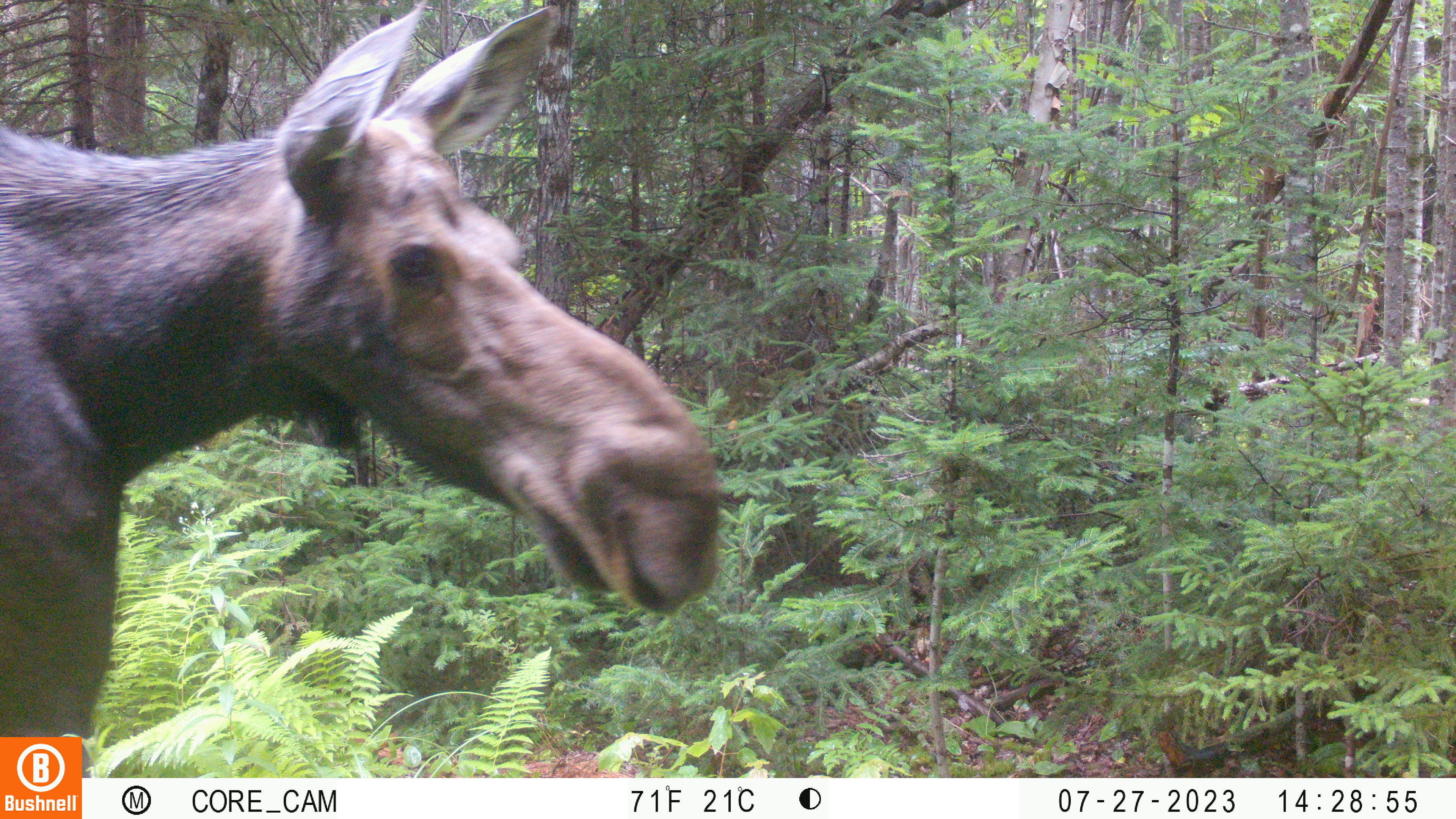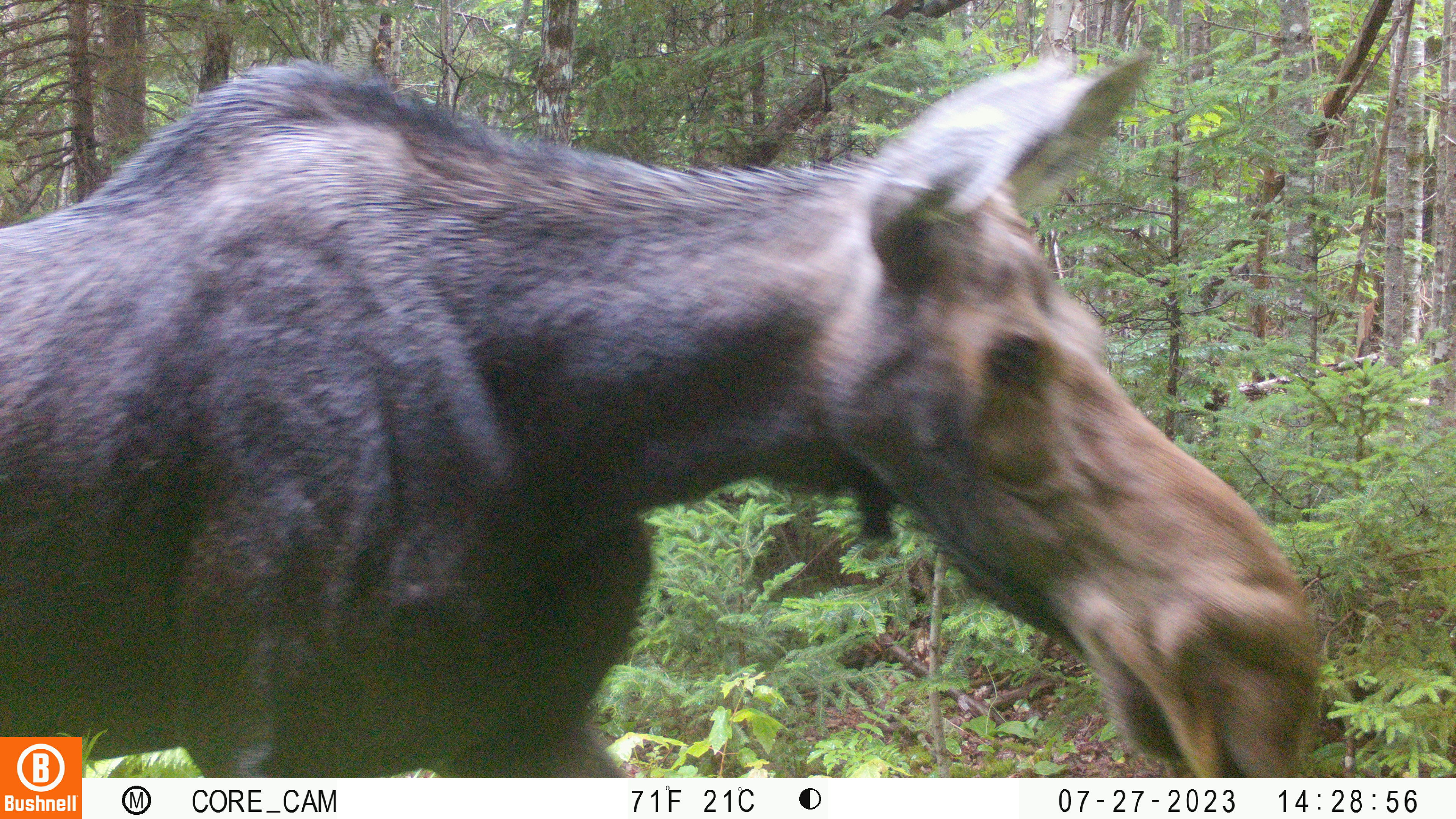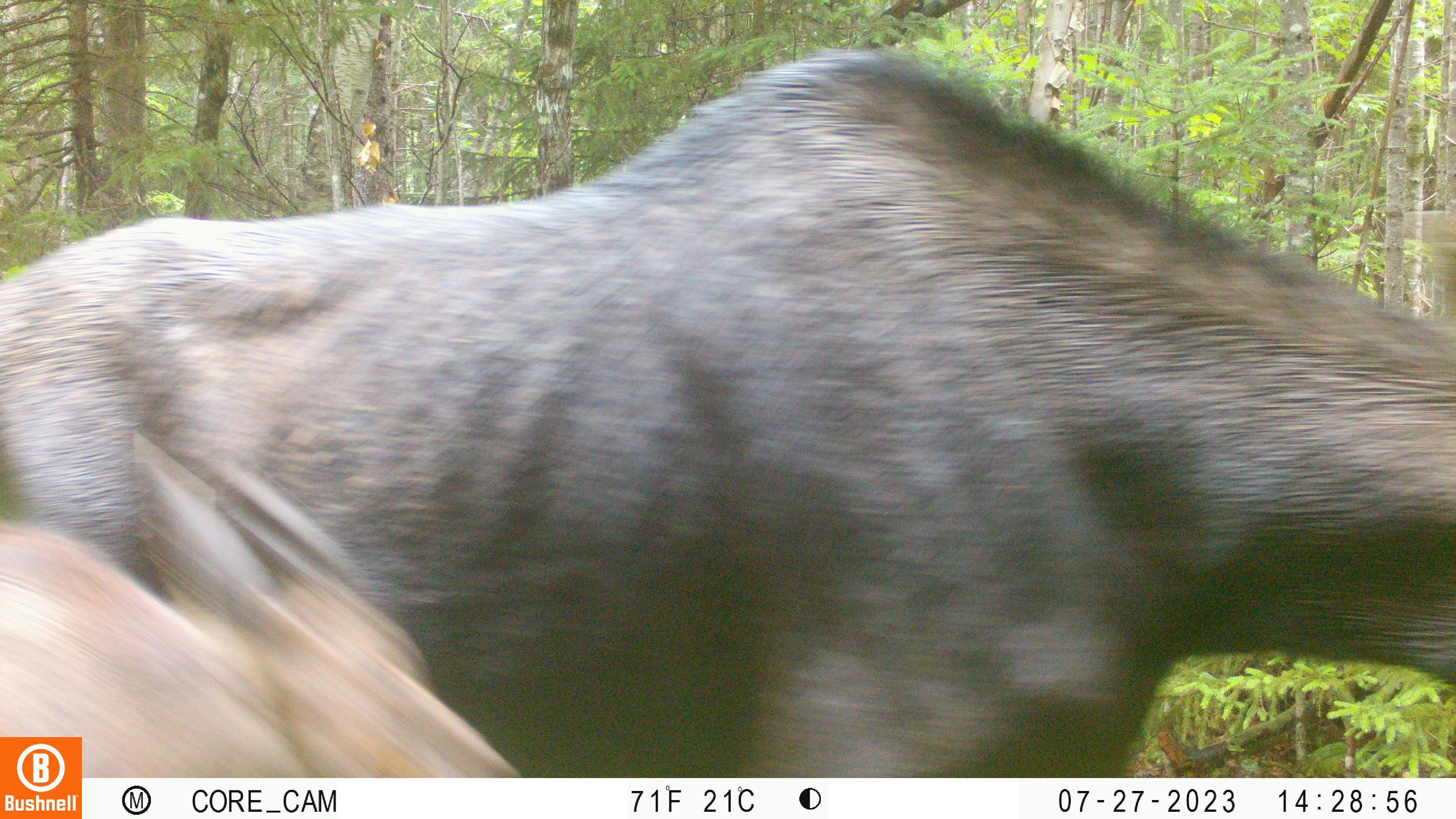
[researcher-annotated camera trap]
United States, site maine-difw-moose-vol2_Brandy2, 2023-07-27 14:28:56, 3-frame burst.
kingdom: Animalia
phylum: Chordata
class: Mammalia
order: Artiodactyla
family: Cervidae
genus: Alces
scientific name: Alces alces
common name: moose